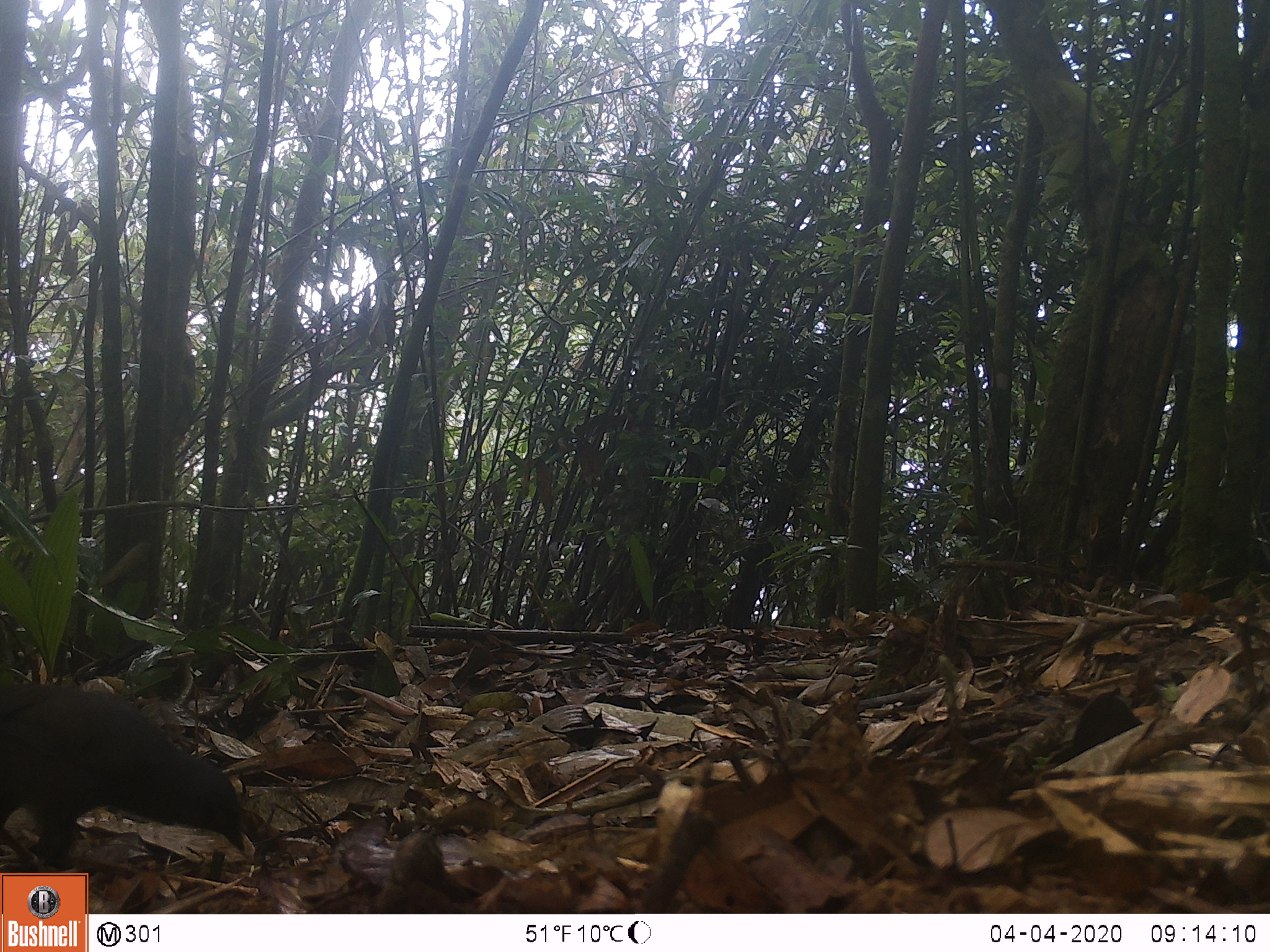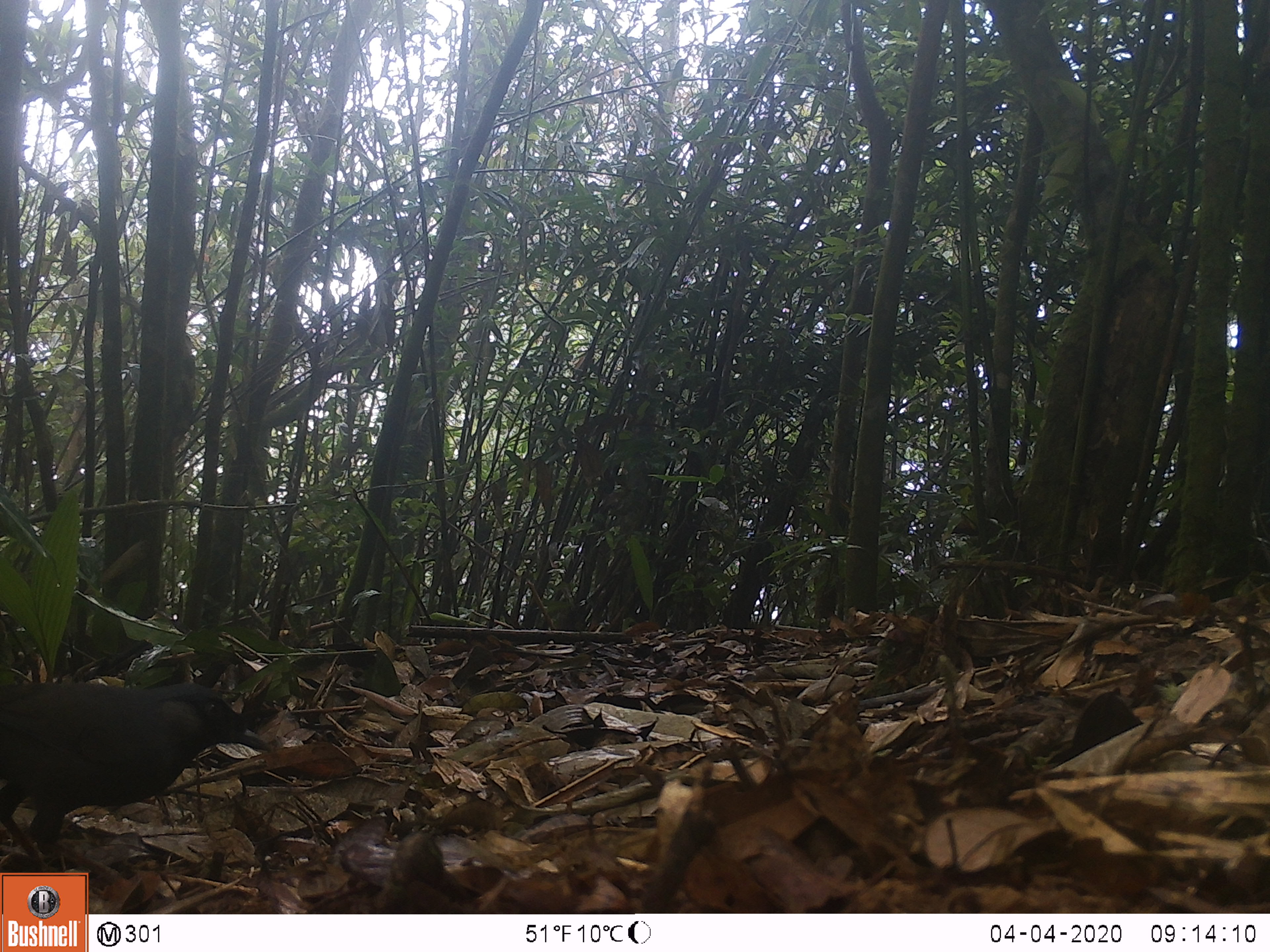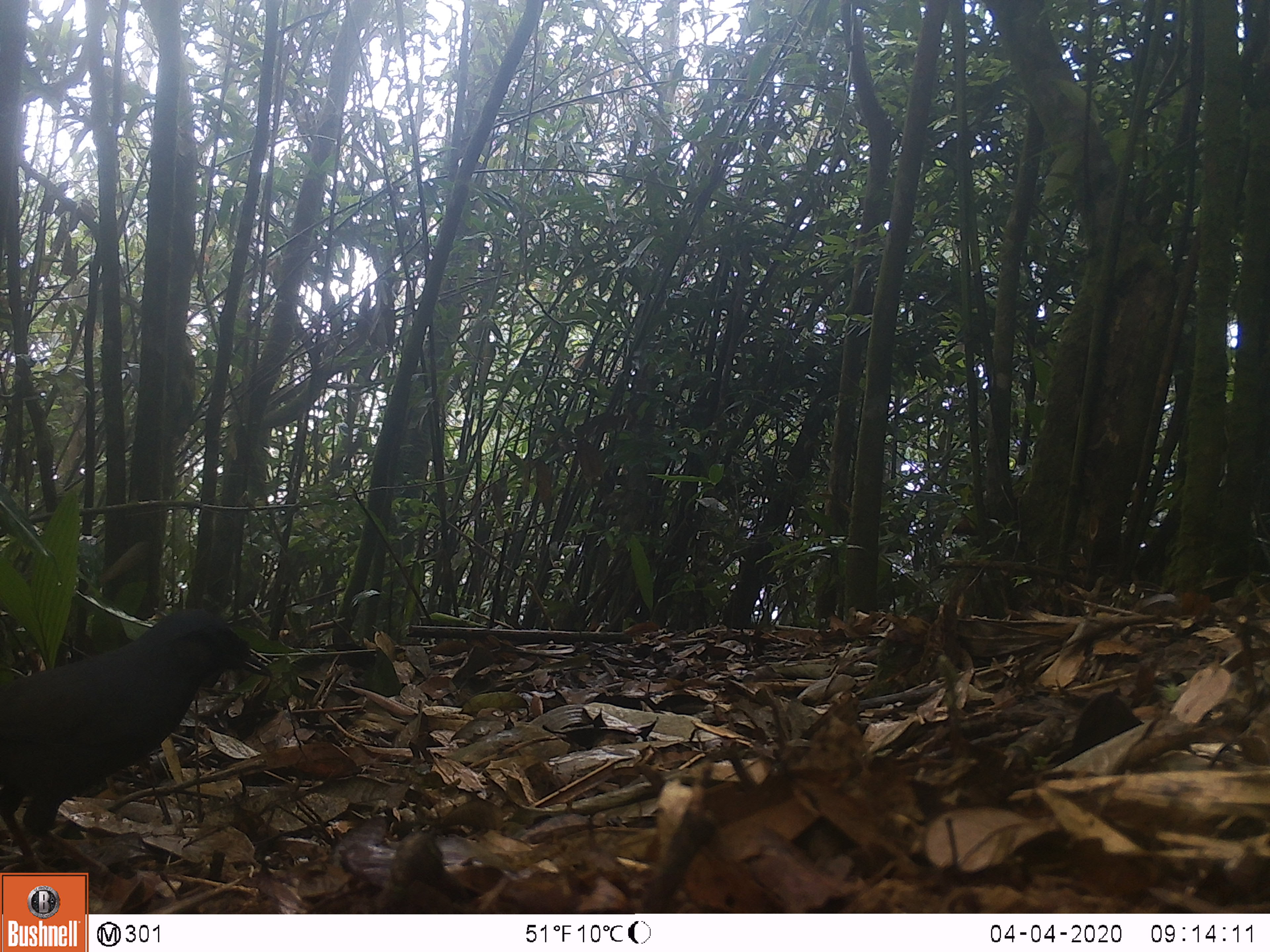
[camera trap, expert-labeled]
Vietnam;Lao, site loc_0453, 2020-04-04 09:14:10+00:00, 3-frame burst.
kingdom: Animalia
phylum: Chordata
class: Aves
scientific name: Aves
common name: bird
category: unidentified bird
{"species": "unidentified bird (bird) (Aves)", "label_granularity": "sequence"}